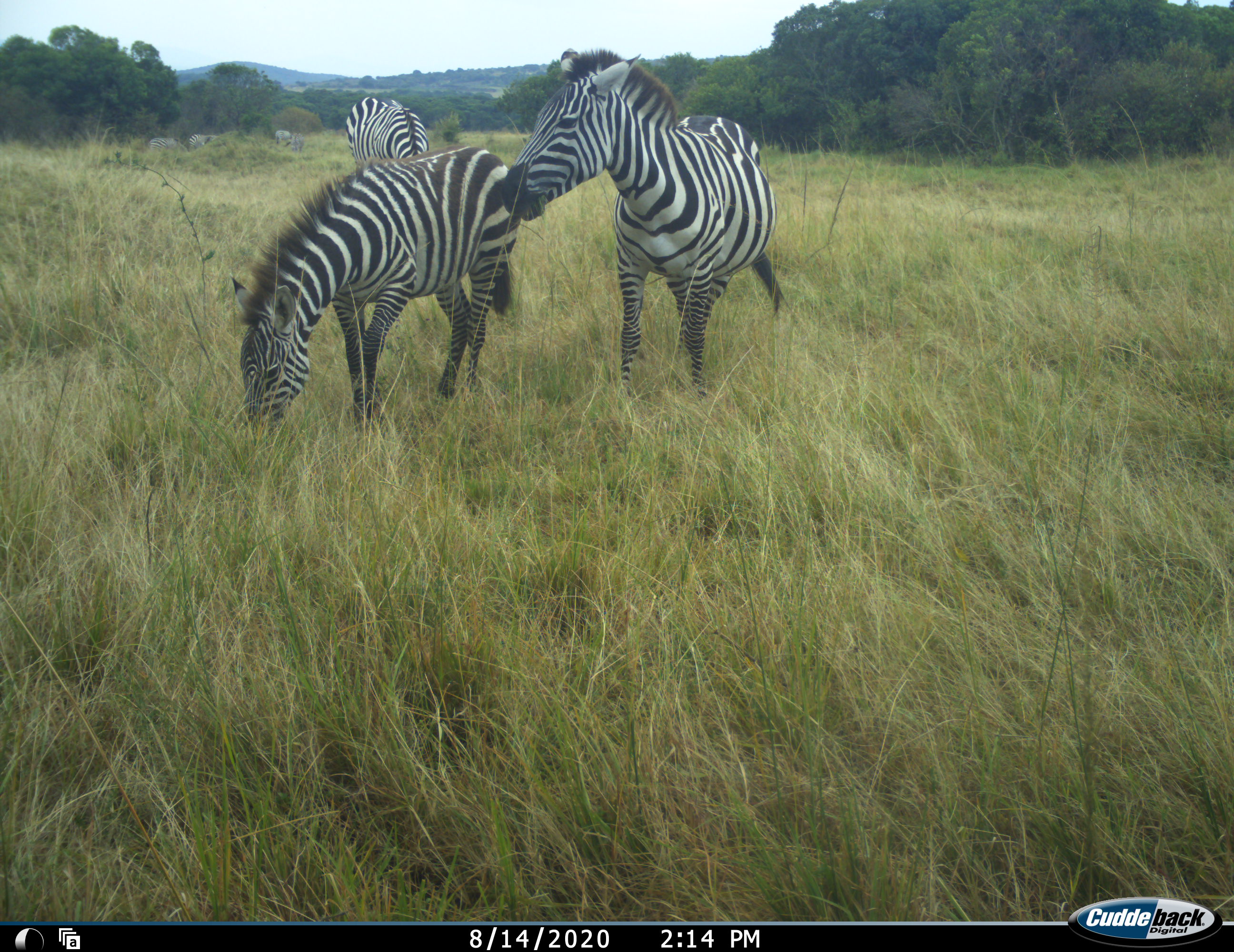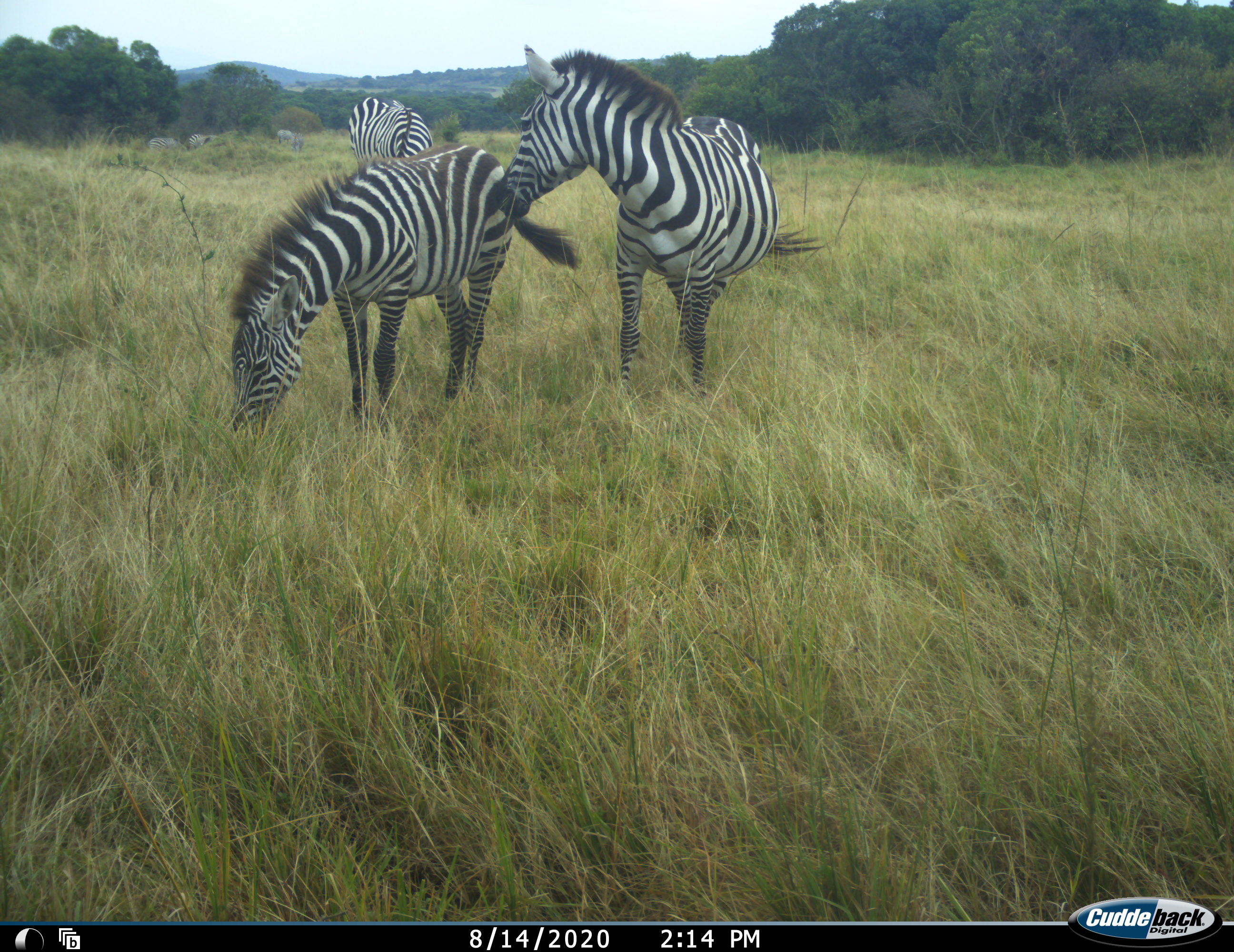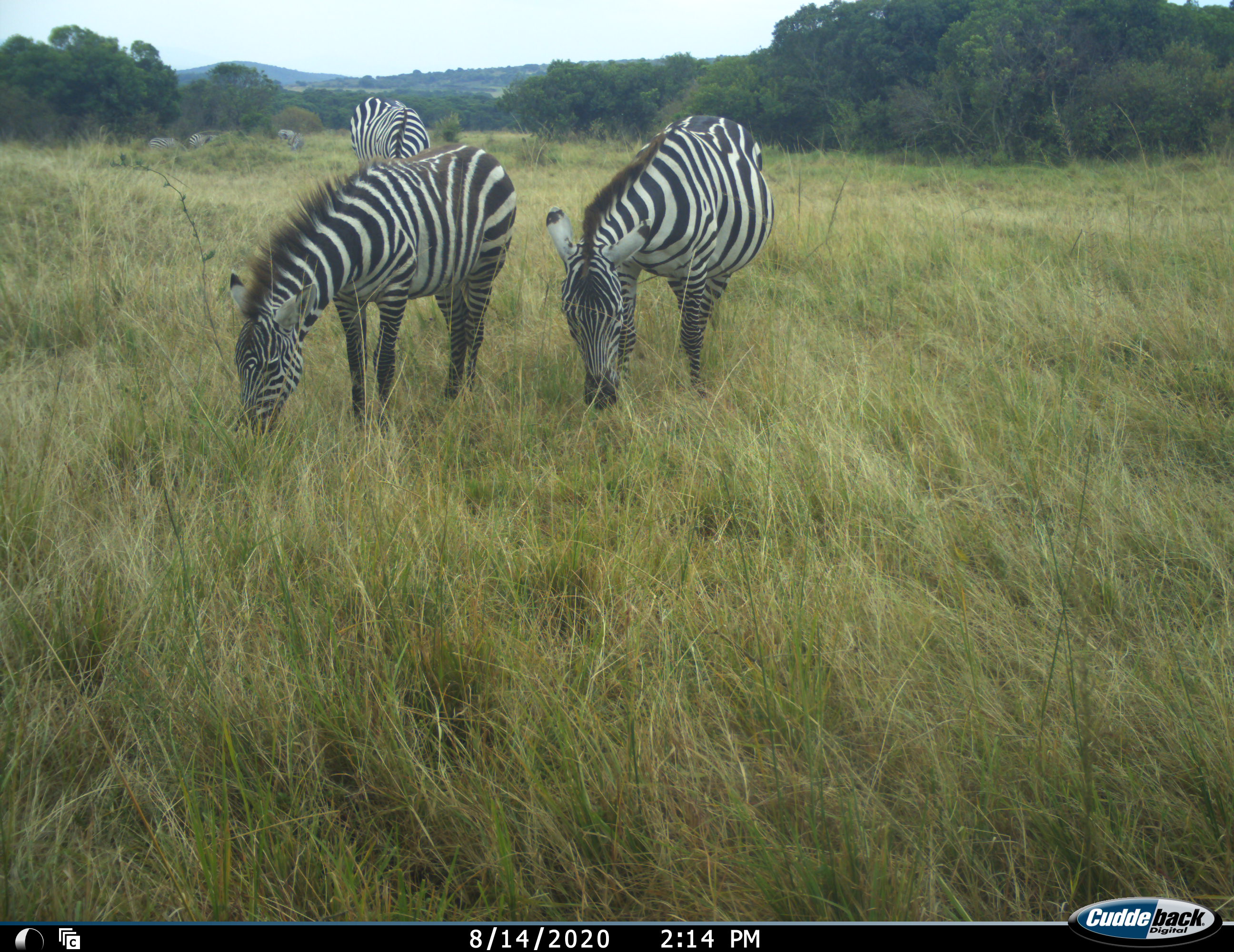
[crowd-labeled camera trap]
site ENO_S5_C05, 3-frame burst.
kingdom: Animalia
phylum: Chordata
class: Mammalia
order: Perissodactyla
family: Equidae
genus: Equus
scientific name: Equus quagga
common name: plains zebra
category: zebraplains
Zebraplains (plains zebra) (Equus quagga), count 7. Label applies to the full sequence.